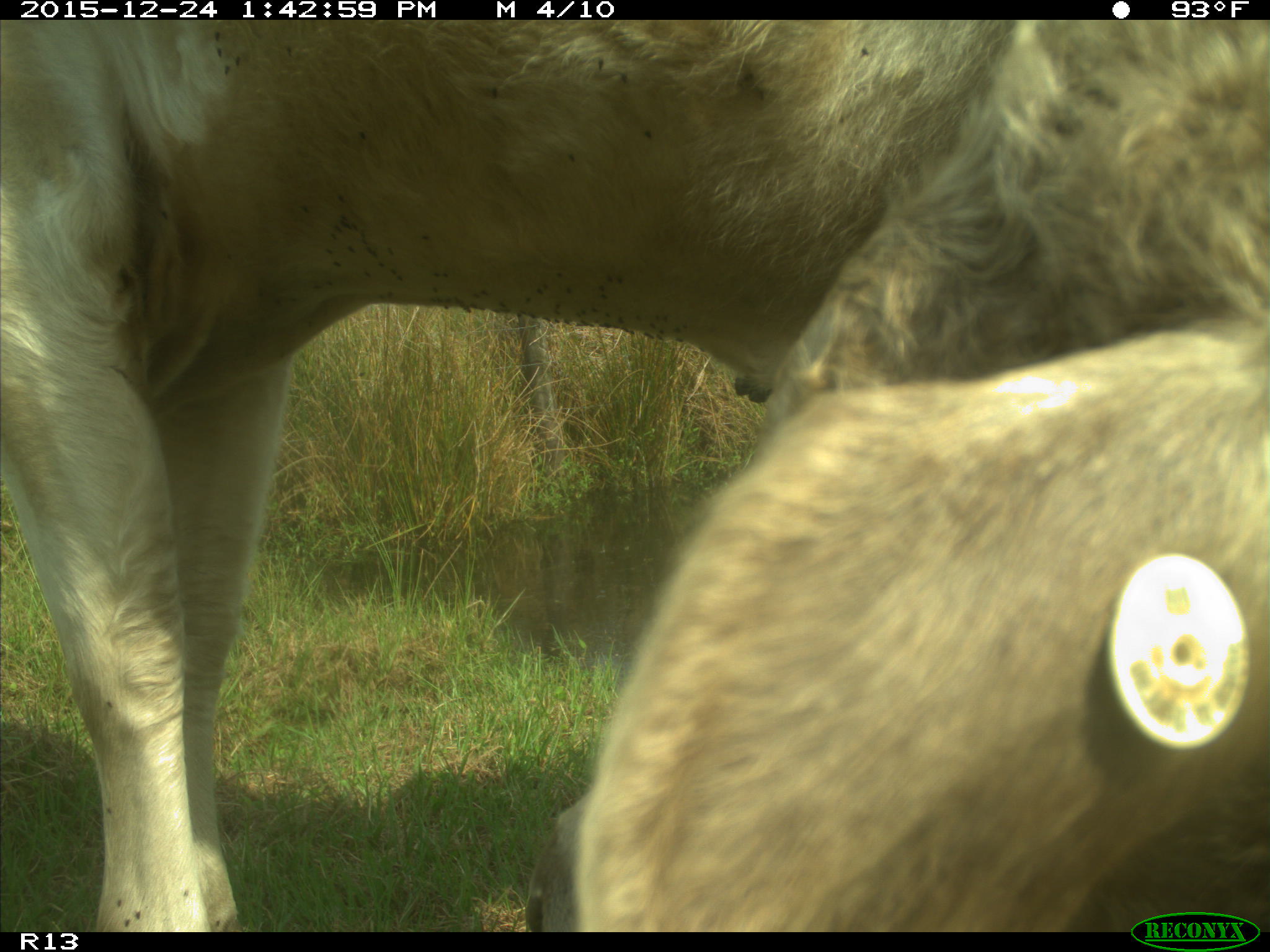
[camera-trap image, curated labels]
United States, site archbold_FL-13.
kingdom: Animalia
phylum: Chordata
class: Mammalia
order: Artiodactyla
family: Bovidae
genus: Bos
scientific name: Bos taurus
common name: domestic cow